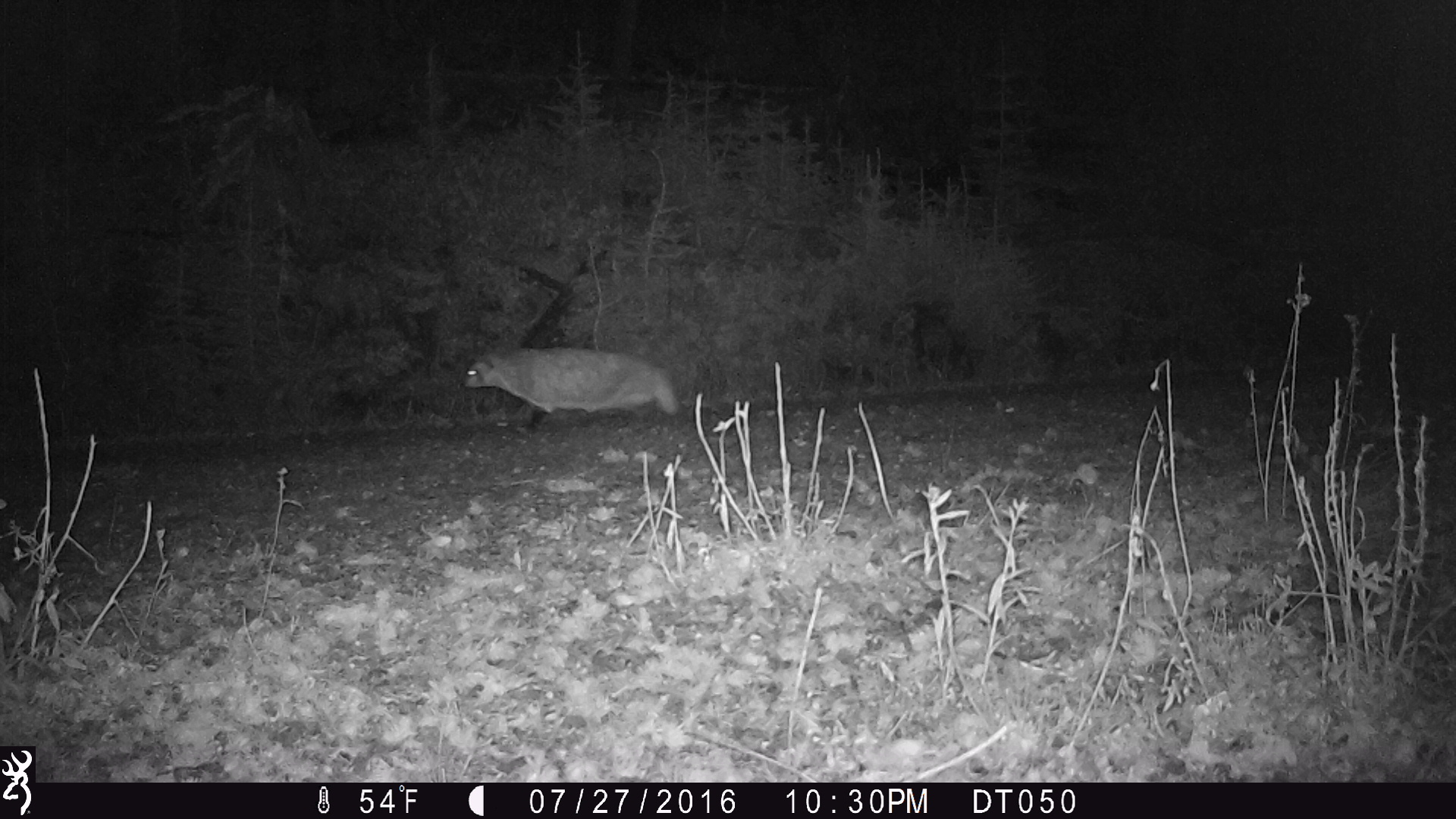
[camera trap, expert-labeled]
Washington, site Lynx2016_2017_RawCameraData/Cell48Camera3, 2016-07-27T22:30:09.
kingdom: Animalia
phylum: Chordata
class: Mammalia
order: Carnivora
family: Mustelidae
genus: Taxidea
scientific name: Taxidea taxus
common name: american badger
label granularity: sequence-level